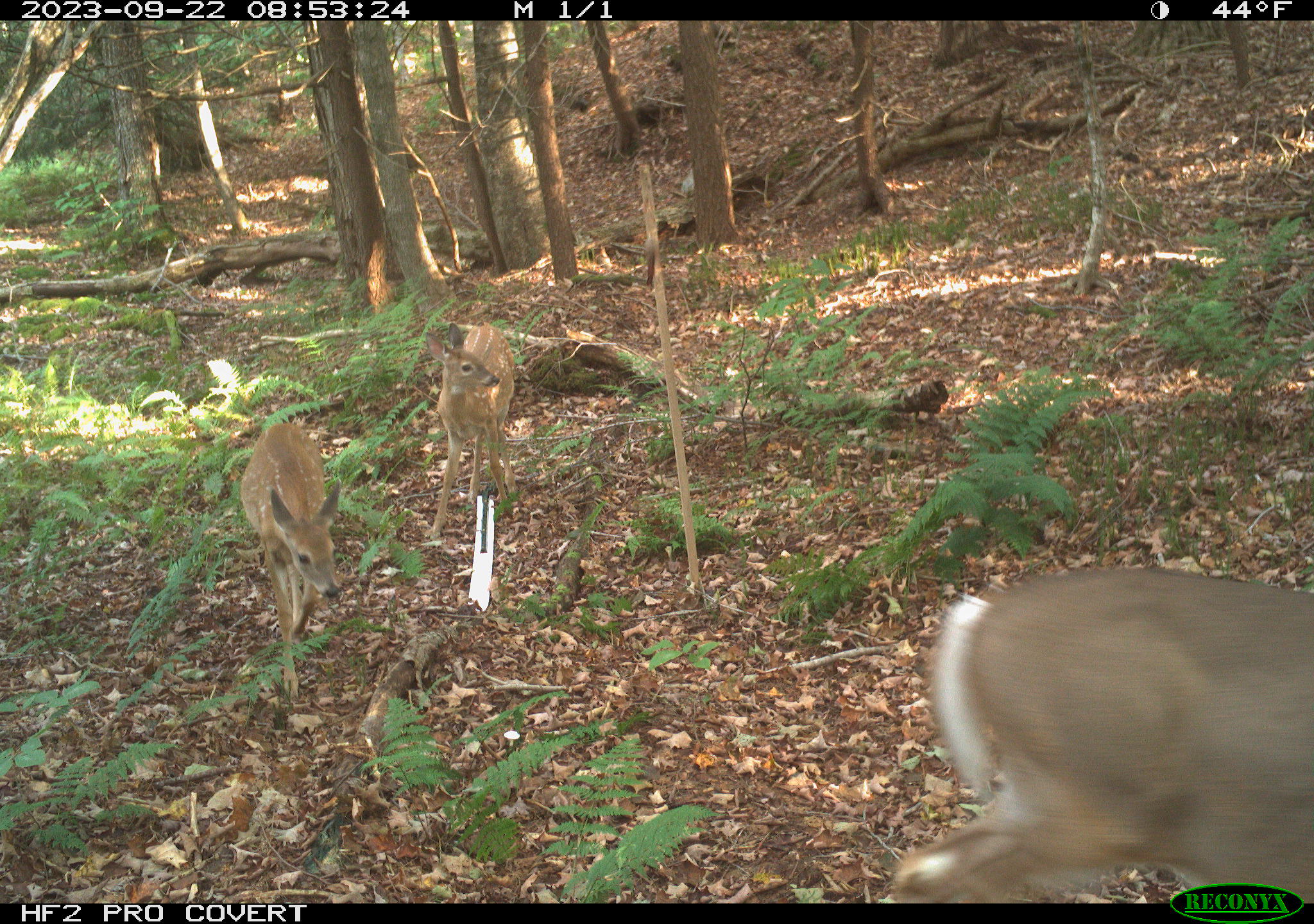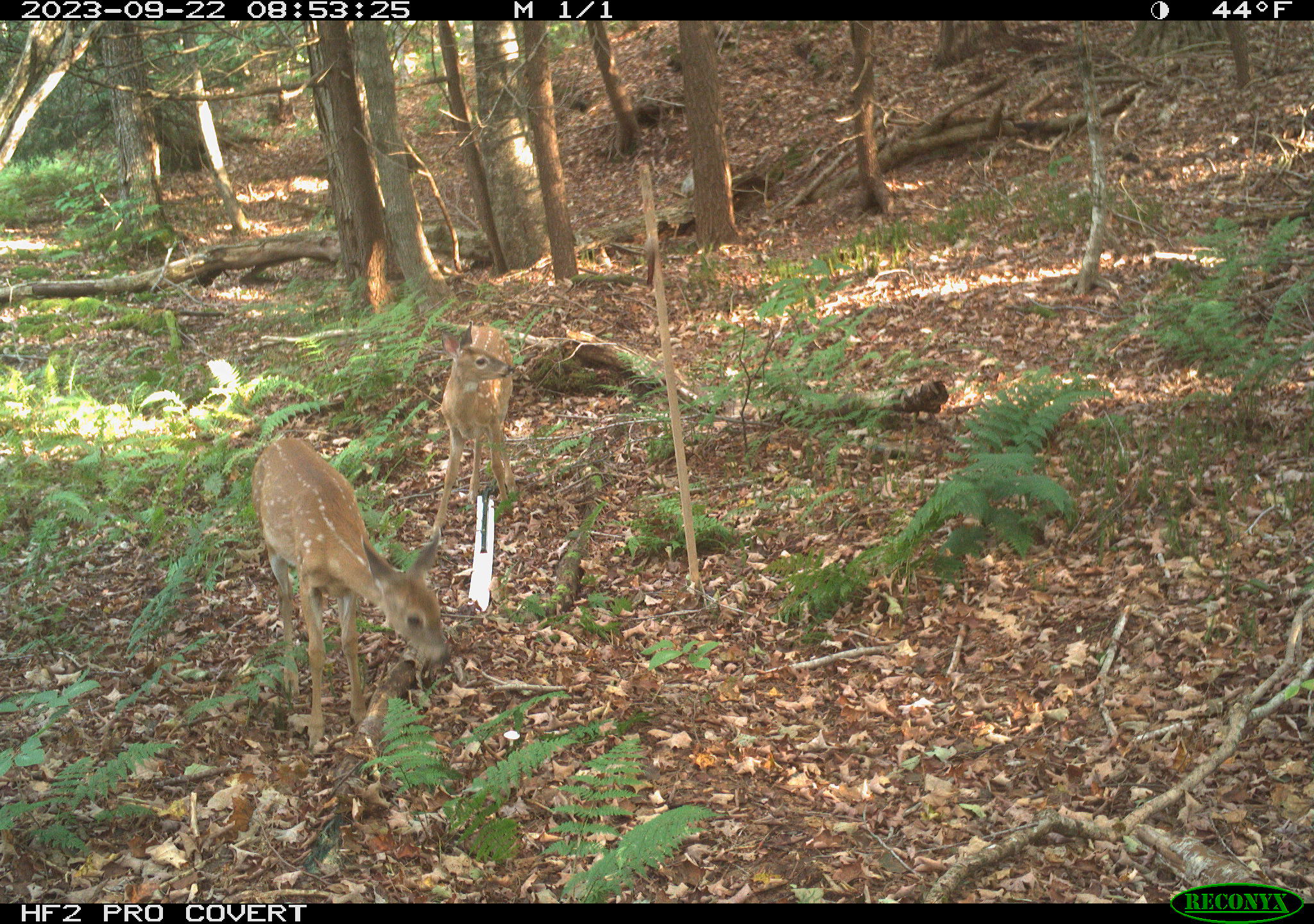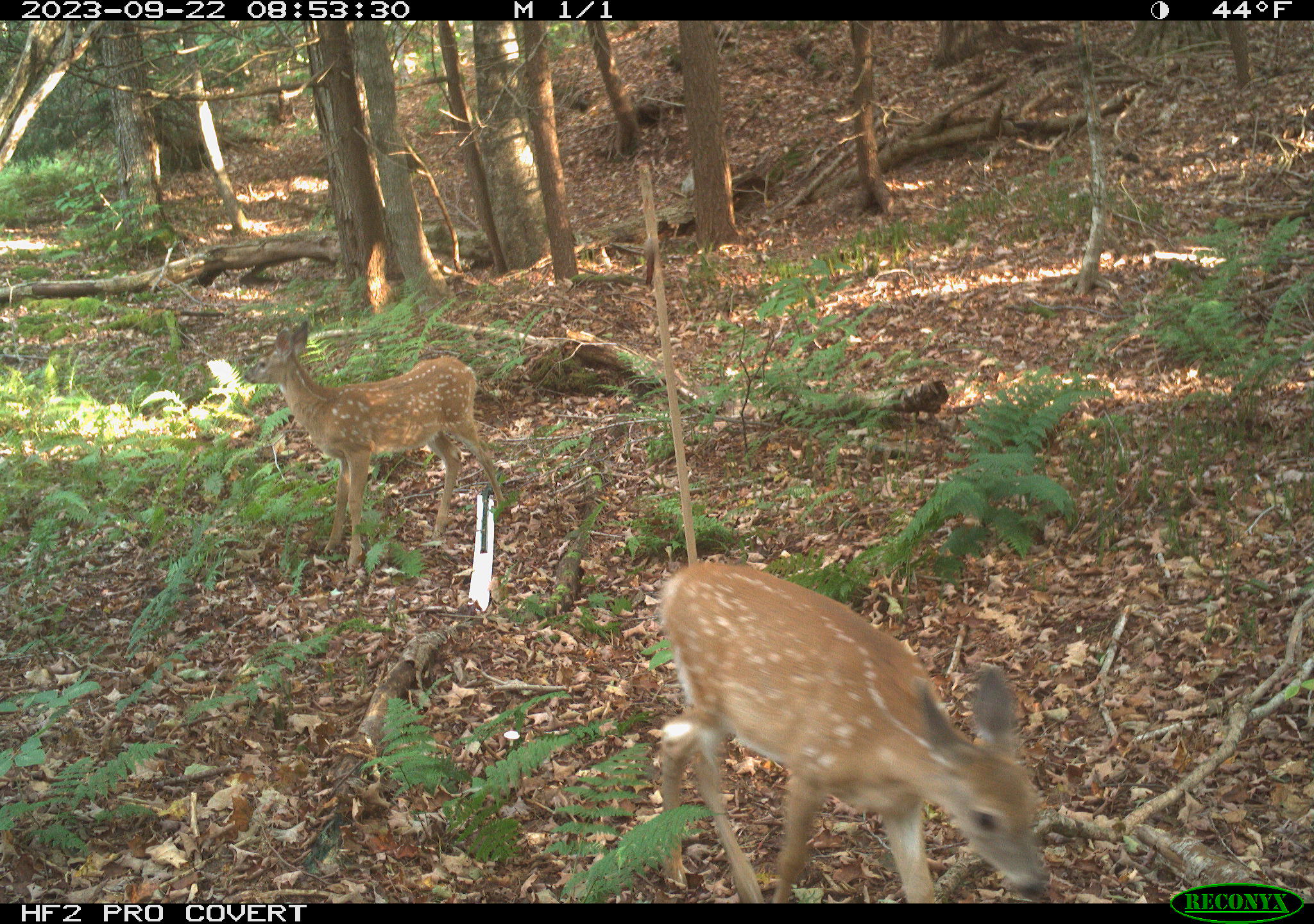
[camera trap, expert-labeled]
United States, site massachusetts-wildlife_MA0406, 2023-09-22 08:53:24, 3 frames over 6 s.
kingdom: Animalia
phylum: Chordata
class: Mammalia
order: Artiodactyla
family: Cervidae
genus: Odocoileus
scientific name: Odocoileus virginianus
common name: white-tailed deer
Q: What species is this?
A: White-tailed deer (Odocoileus virginianus).